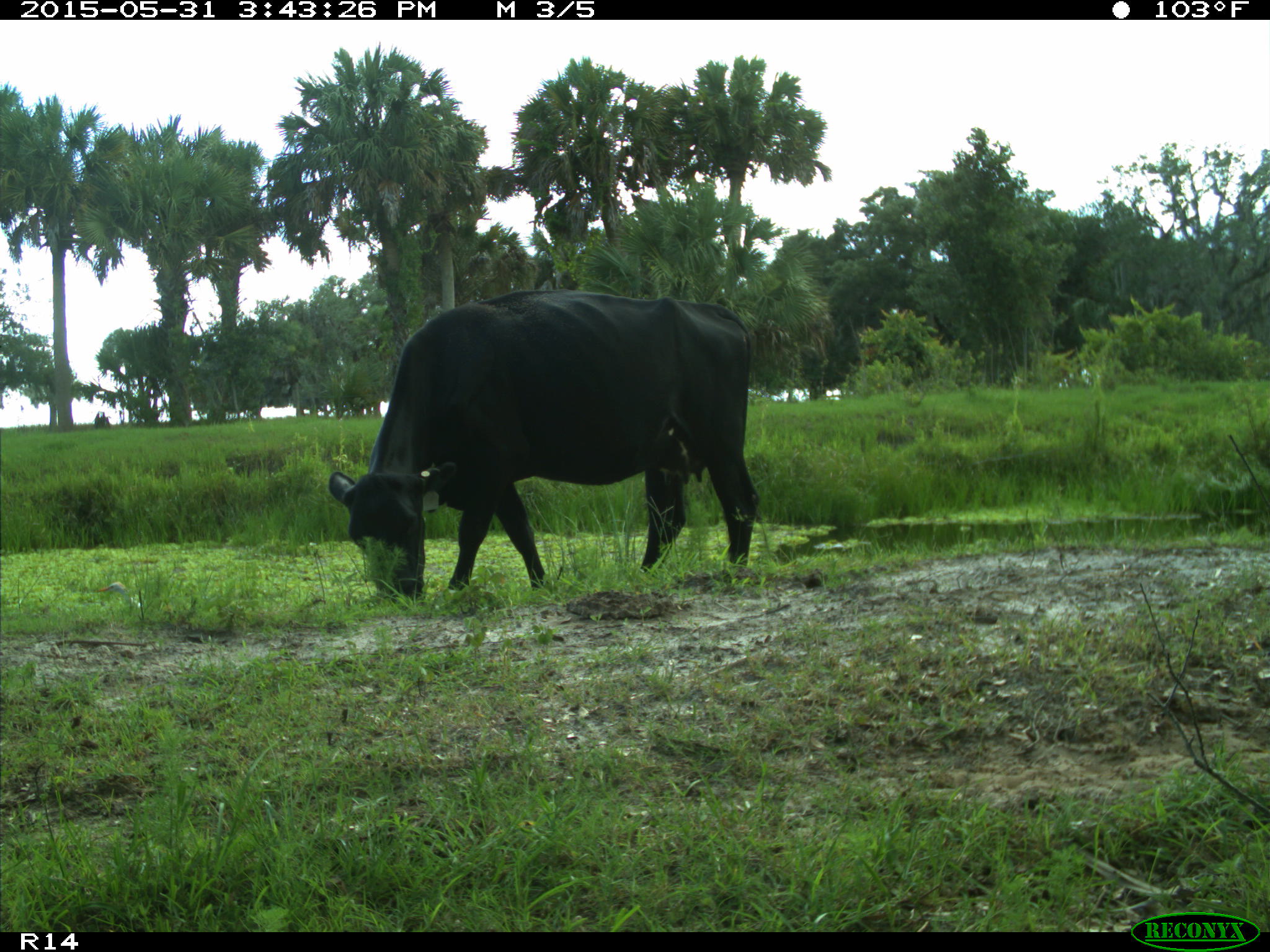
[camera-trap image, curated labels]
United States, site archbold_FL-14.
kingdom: Animalia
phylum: Chordata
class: Mammalia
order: Artiodactyla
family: Bovidae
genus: Bos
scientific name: Bos taurus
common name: domestic cow